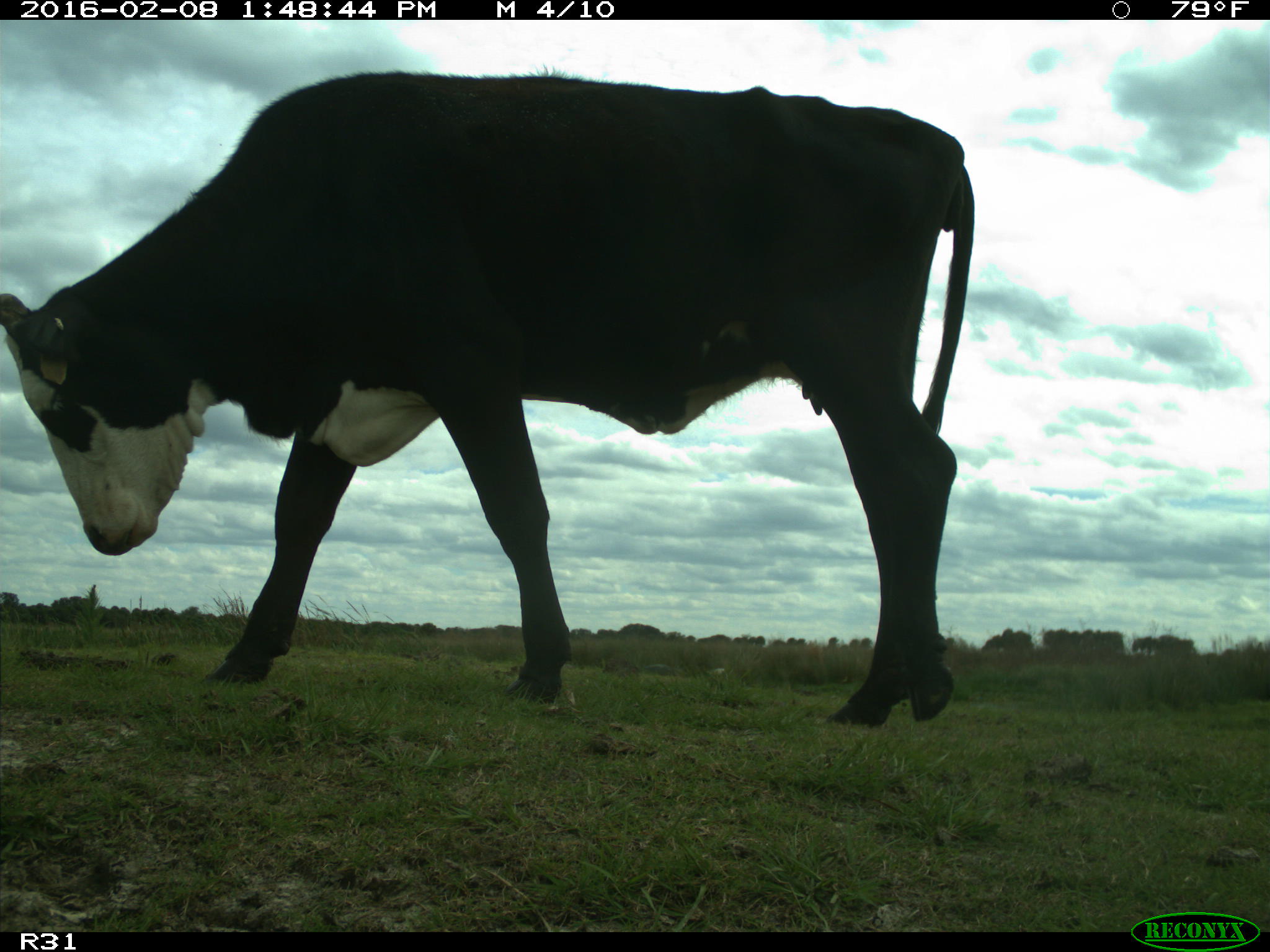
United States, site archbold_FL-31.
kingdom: Animalia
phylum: Chordata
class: Mammalia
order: Artiodactyla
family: Bovidae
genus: Bos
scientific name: Bos taurus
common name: domestic cow